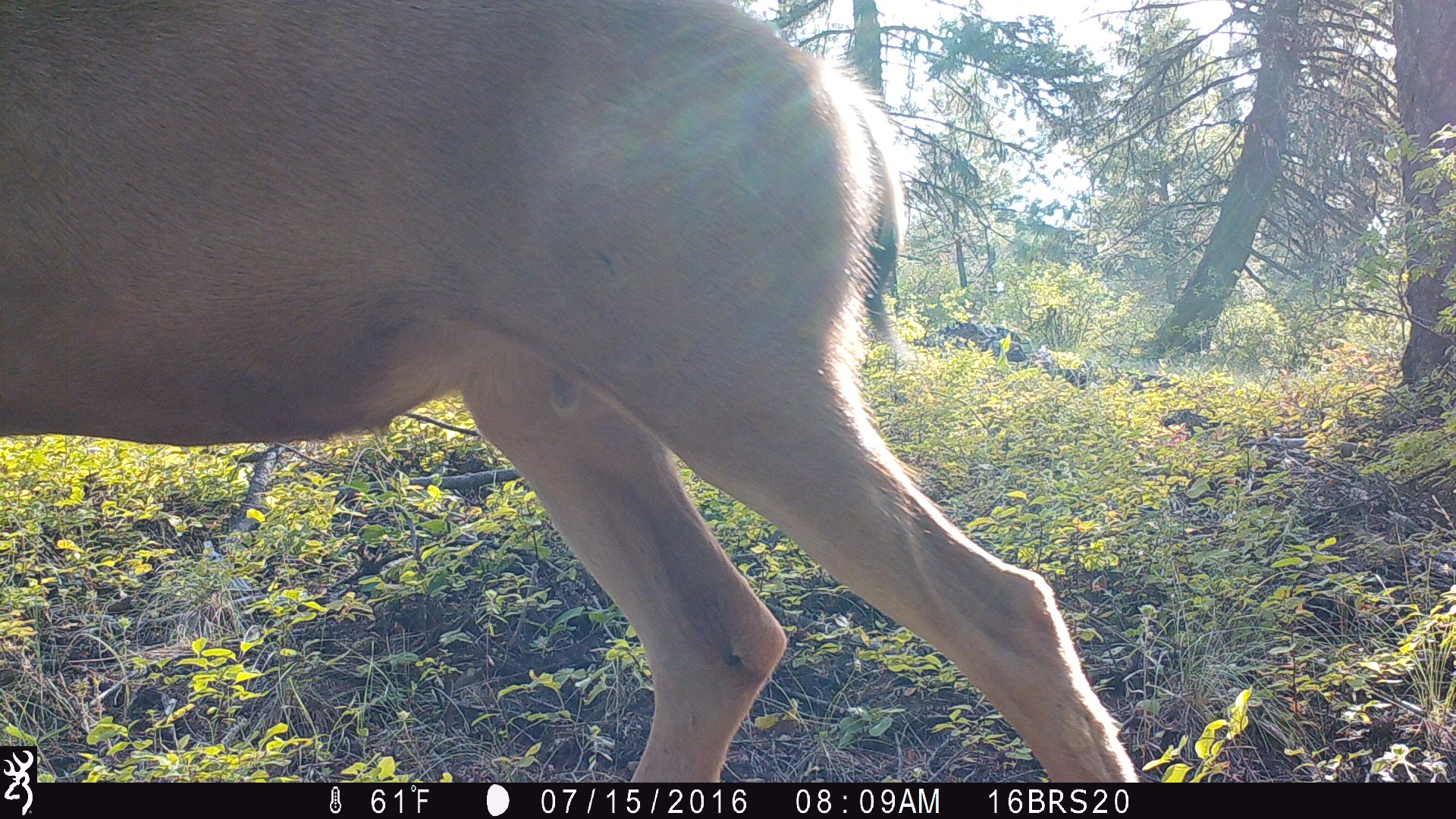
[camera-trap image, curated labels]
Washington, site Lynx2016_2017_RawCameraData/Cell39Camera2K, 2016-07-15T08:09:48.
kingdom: Animalia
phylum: Chordata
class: Mammalia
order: Artiodactyla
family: Cervidae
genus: Odocoileus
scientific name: Odocoileus hemionus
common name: mule deer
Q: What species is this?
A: Odocoileus hemionus (mule deer).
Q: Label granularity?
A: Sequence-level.